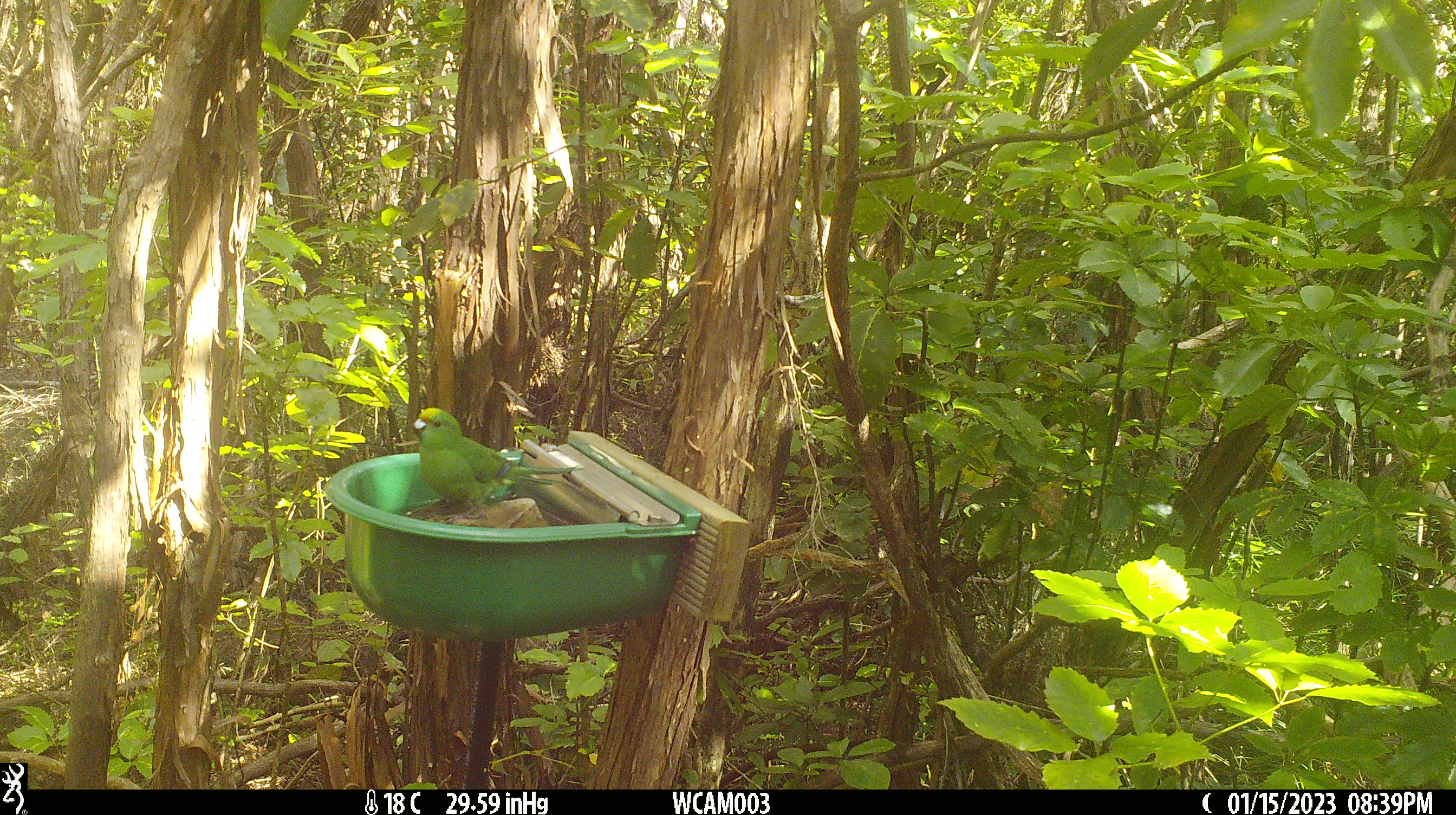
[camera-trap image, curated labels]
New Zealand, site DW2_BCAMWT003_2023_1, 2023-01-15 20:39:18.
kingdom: Animalia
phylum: Chordata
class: Aves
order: Psittaciformes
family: Psittaculidae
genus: Cyanoramphus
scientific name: Cyanoramphus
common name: parakeet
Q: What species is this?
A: Parakeet (Cyanoramphus).